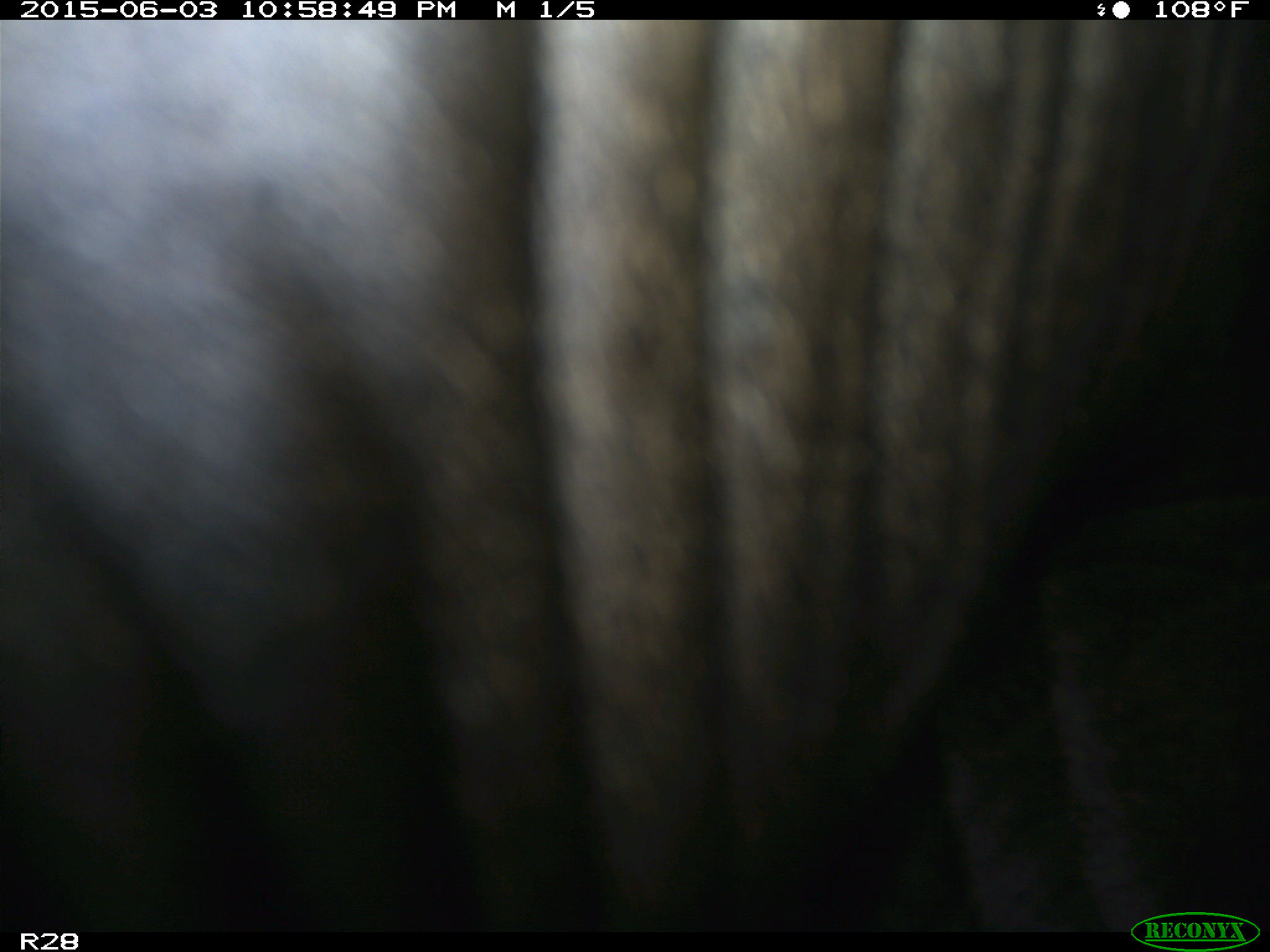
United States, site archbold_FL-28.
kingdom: Animalia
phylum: Chordata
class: Mammalia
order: Artiodactyla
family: Bovidae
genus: Bos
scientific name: Bos taurus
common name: domestic cow